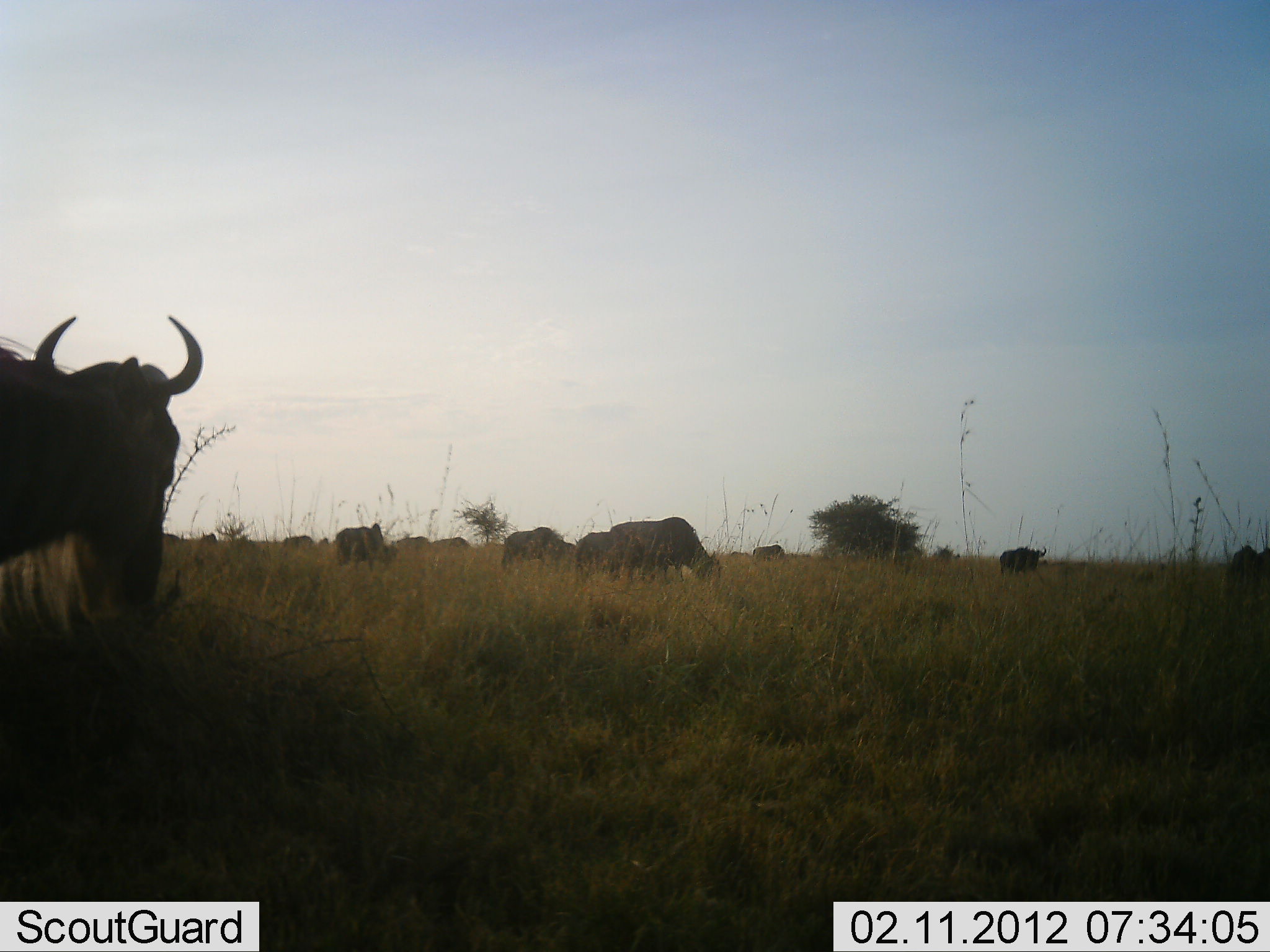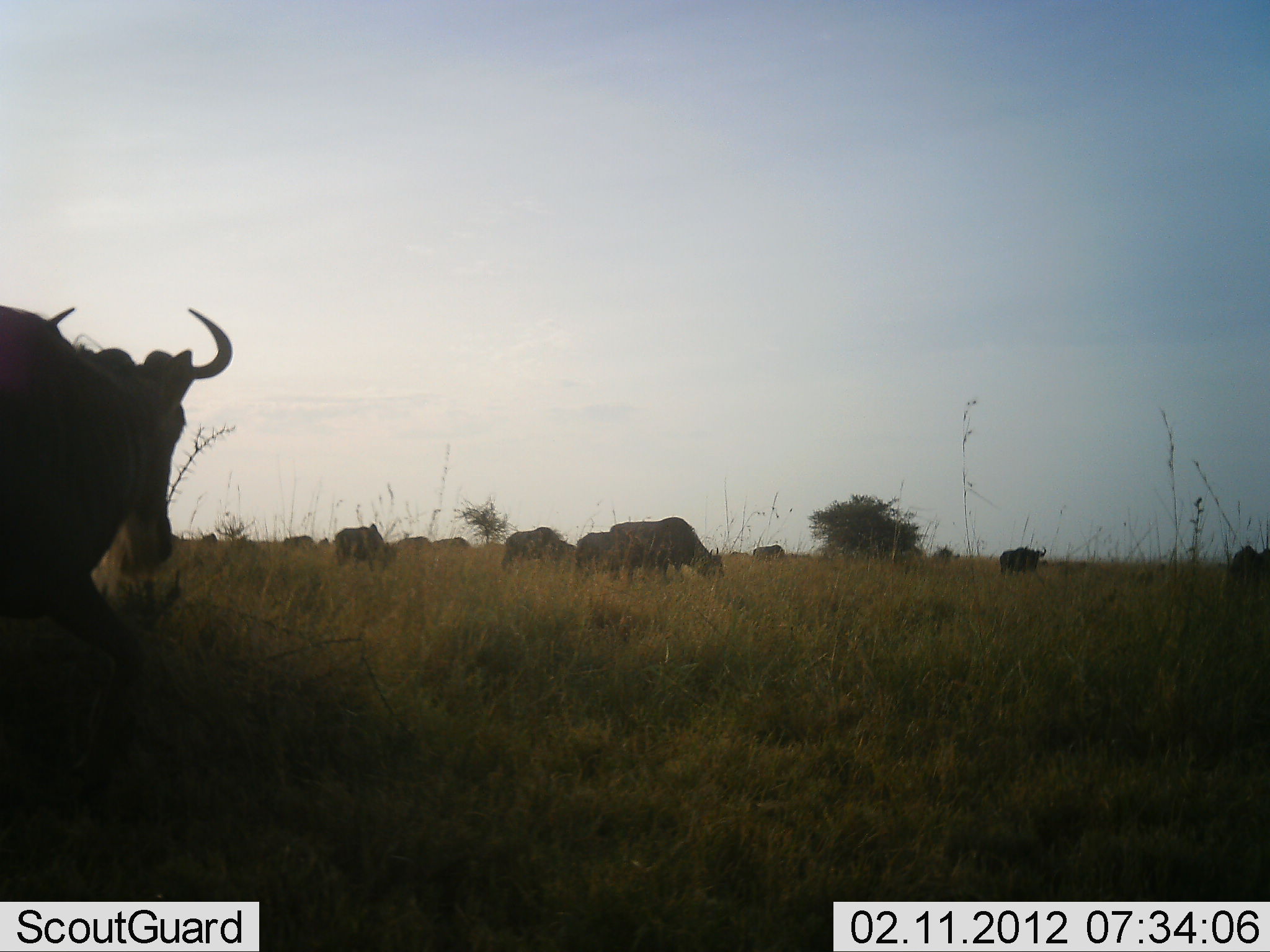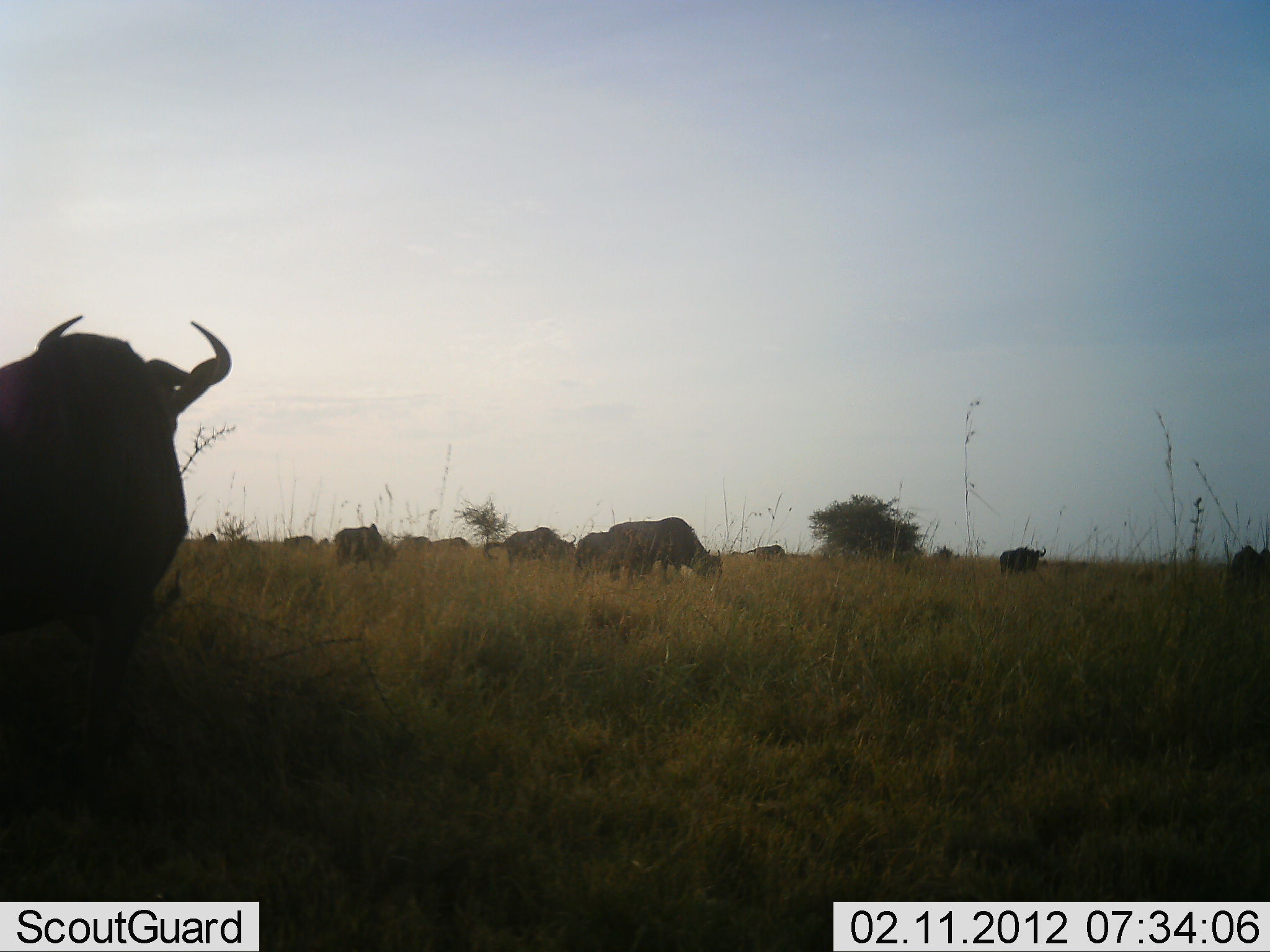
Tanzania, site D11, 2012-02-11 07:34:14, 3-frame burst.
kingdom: Animalia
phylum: Chordata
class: Mammalia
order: Artiodactyla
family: Bovidae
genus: Connochaetes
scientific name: Connochaetes taurinus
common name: blue wildebeest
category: wildebeest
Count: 11-50.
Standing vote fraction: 79%.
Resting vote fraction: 0%.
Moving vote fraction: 37%.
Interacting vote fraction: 0%.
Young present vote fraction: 5%.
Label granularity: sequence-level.